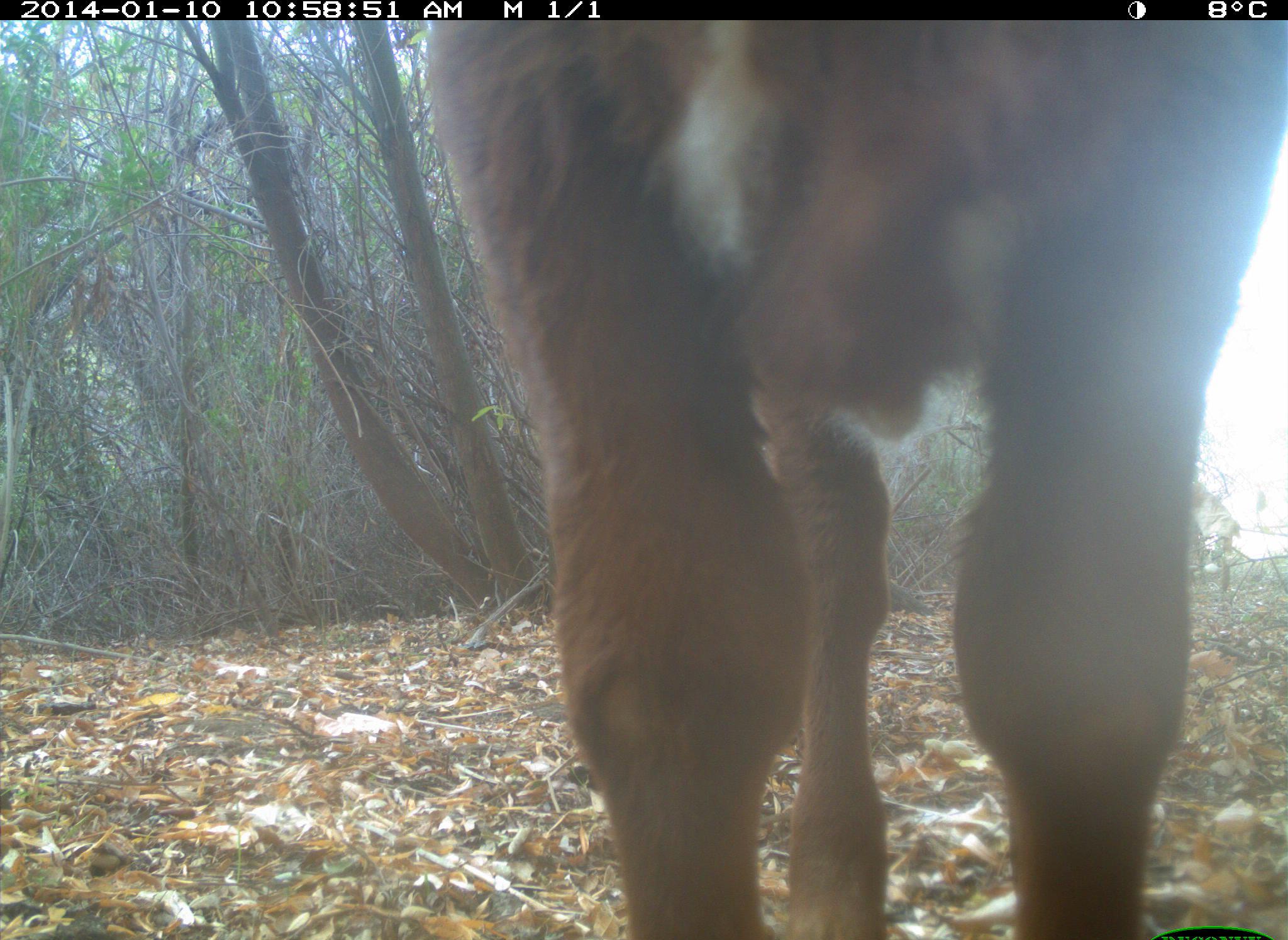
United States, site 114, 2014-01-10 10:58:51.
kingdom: Animalia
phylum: Chordata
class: Mammalia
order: Artiodactyla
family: Bovidae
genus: Bos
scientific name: Bos taurus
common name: cow